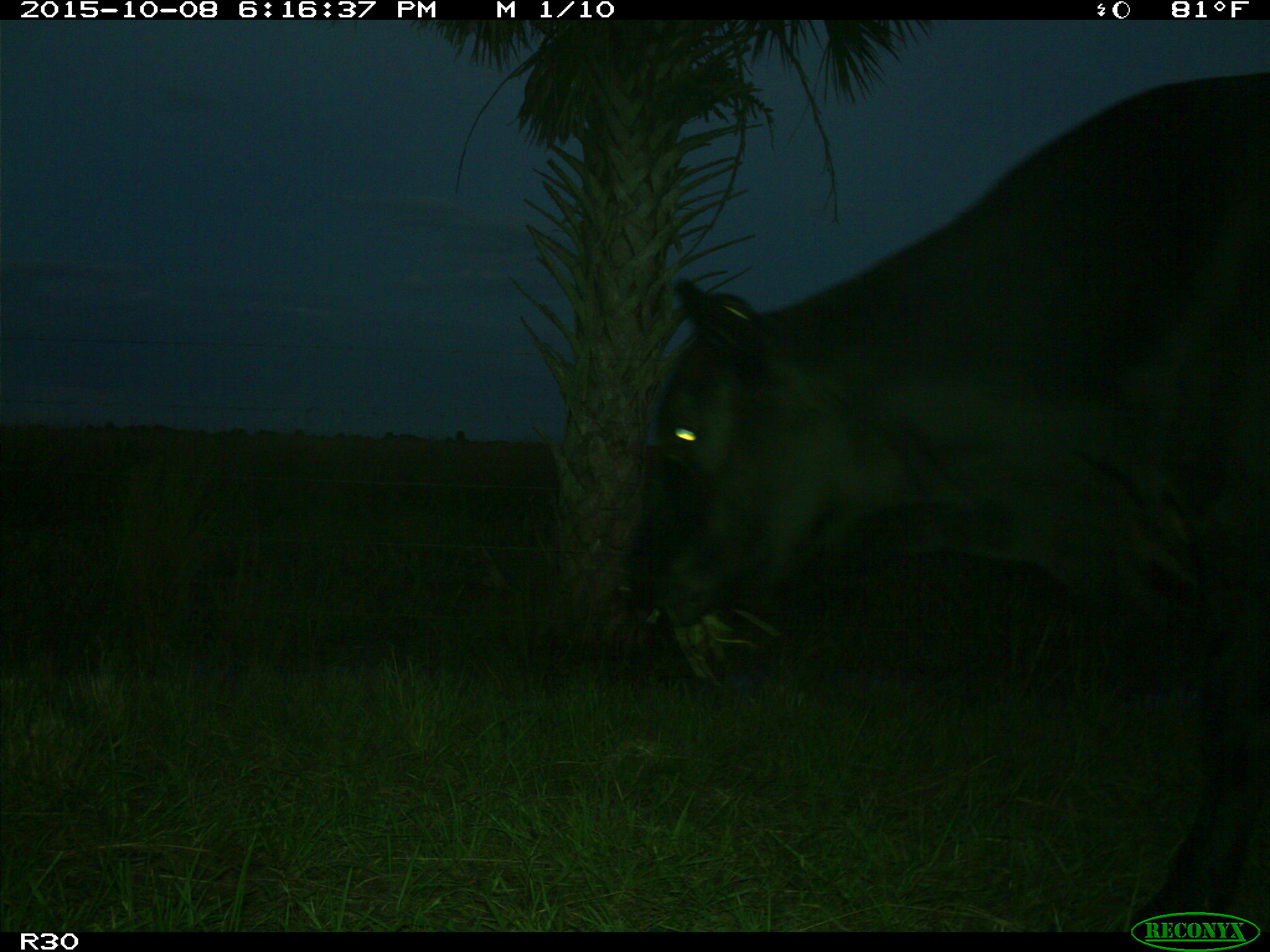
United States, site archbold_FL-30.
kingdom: Animalia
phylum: Chordata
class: Mammalia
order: Artiodactyla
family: Bovidae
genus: Bos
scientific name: Bos taurus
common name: domestic cow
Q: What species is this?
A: Bos taurus (domestic cow).